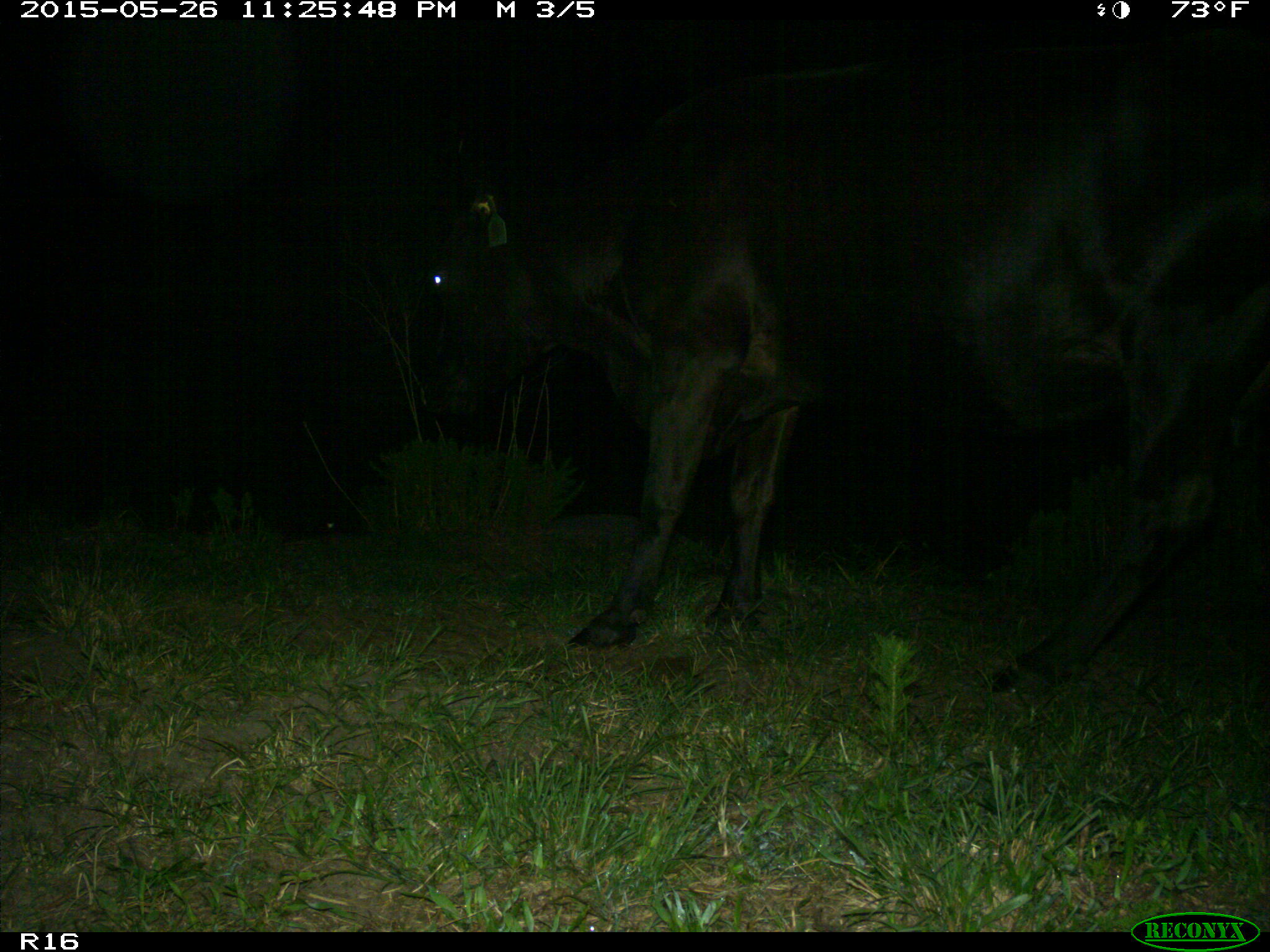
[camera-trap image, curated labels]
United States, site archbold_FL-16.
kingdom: Animalia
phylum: Chordata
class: Mammalia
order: Artiodactyla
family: Bovidae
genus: Bos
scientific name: Bos taurus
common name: domestic cow